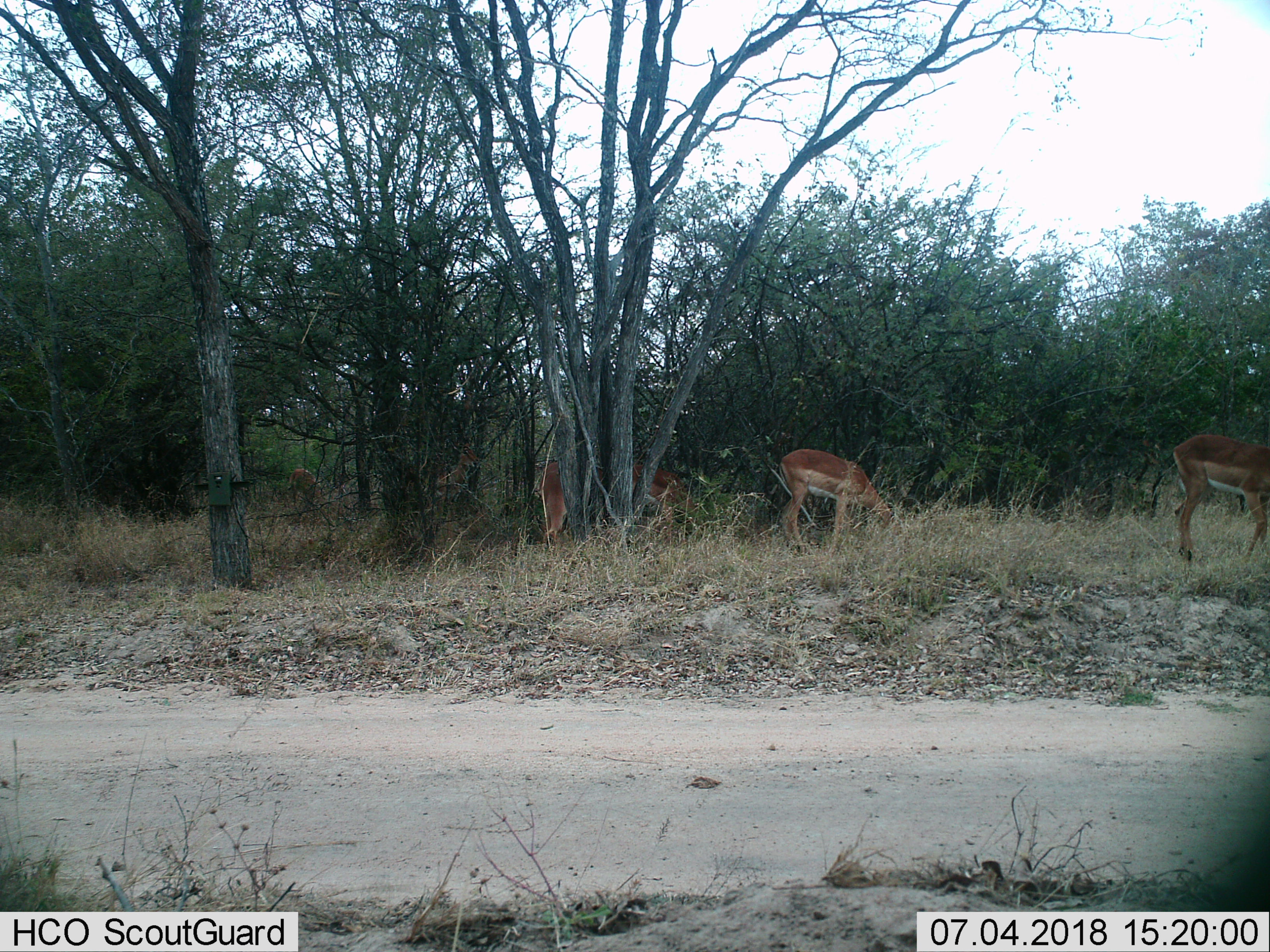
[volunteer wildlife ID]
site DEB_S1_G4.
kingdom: Animalia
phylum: Chordata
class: Mammalia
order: Artiodactyla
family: Bovidae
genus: Aepyceros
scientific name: Aepyceros melampus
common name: impala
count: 5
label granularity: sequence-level